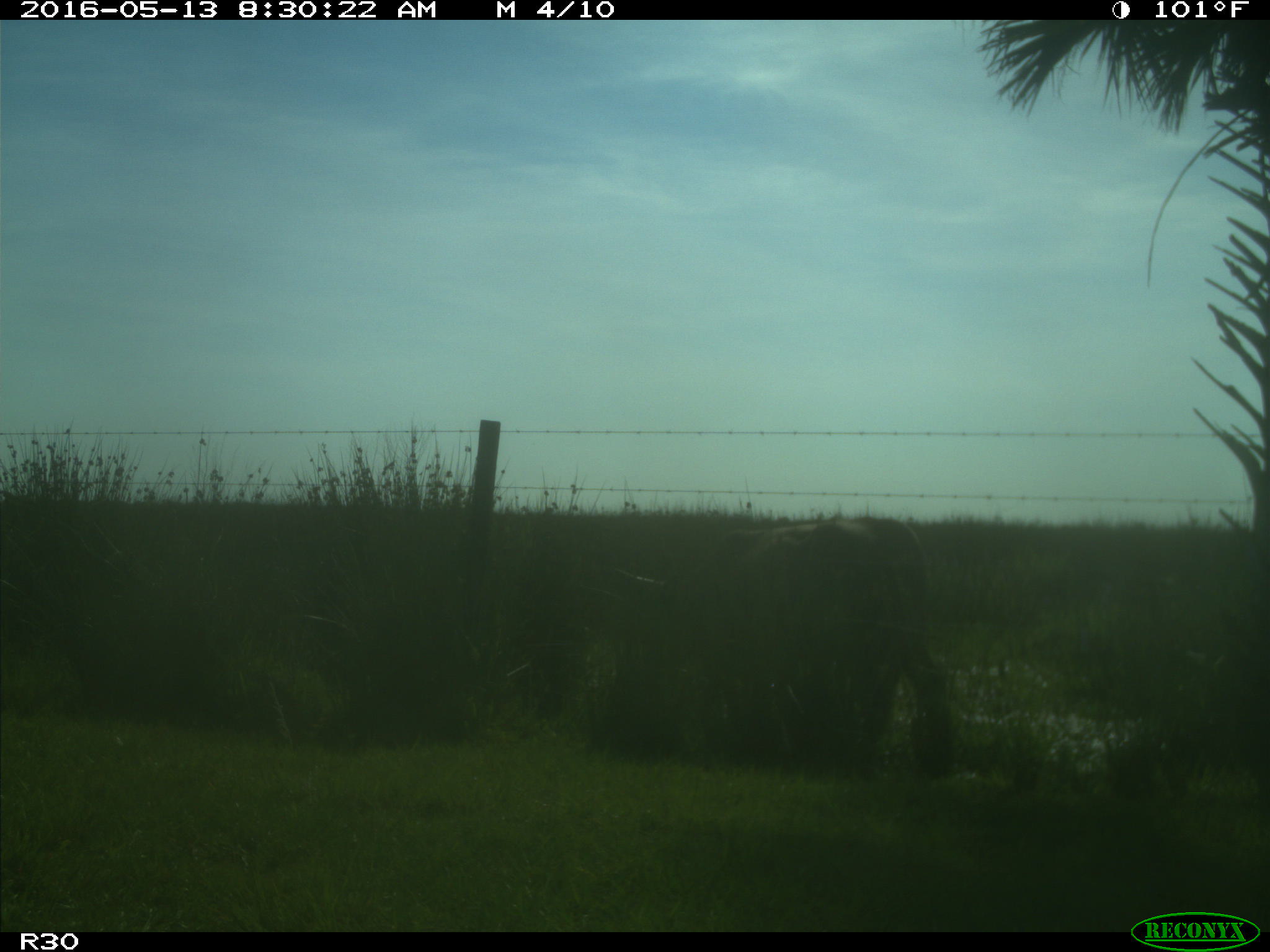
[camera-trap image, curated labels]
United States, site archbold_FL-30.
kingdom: Animalia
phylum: Chordata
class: Mammalia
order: Artiodactyla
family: Bovidae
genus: Bos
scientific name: Bos taurus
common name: domestic cow